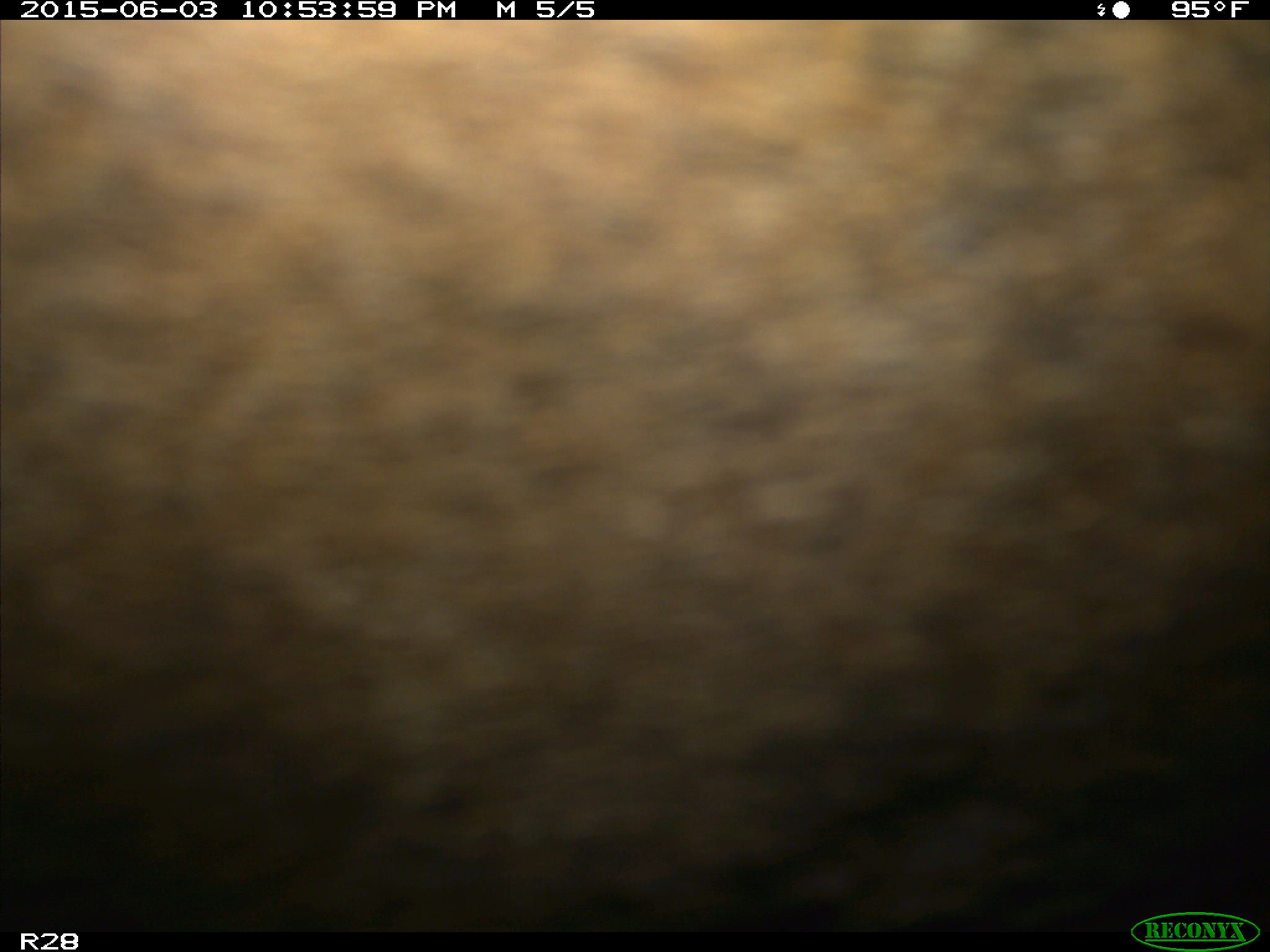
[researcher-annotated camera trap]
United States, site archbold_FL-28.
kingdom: Animalia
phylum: Chordata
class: Mammalia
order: Artiodactyla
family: Bovidae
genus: Bos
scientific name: Bos taurus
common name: domestic cow